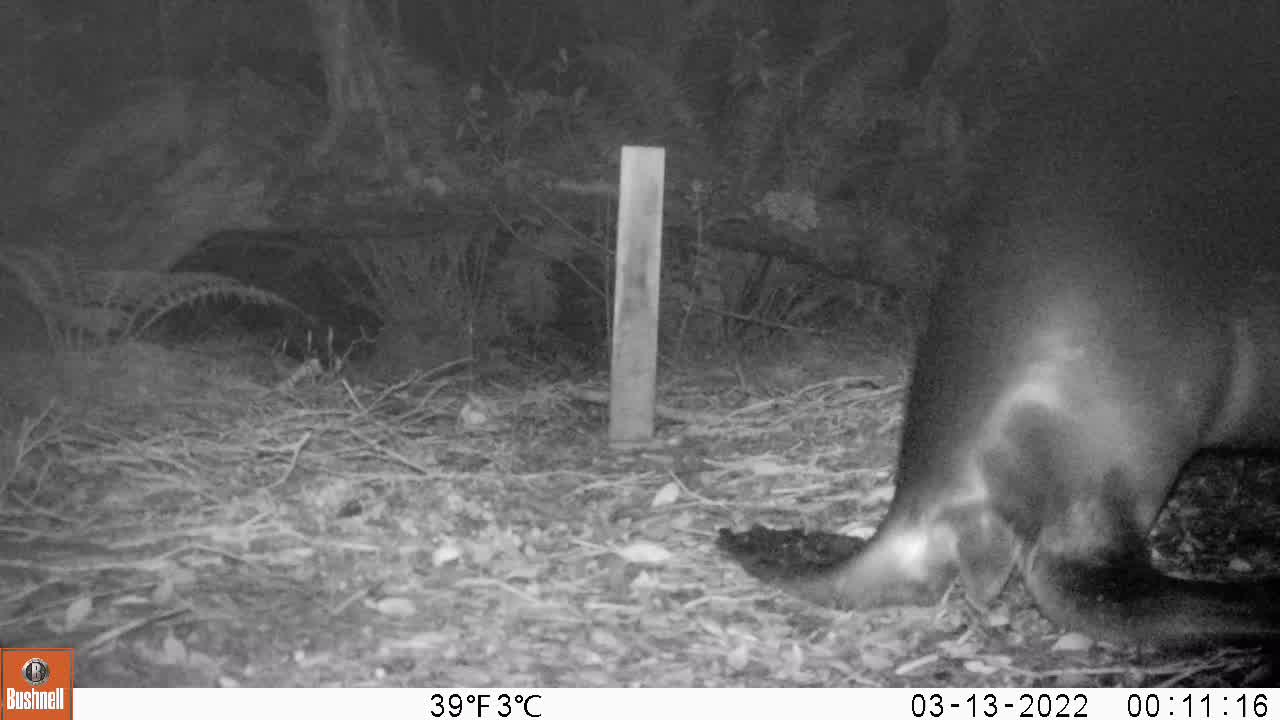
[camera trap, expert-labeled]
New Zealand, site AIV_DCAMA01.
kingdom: Animalia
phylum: Chordata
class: Mammalia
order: Carnivora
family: Otariidae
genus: Phocarctos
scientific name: Phocarctos hookeri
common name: new zealand sea lion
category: sealion